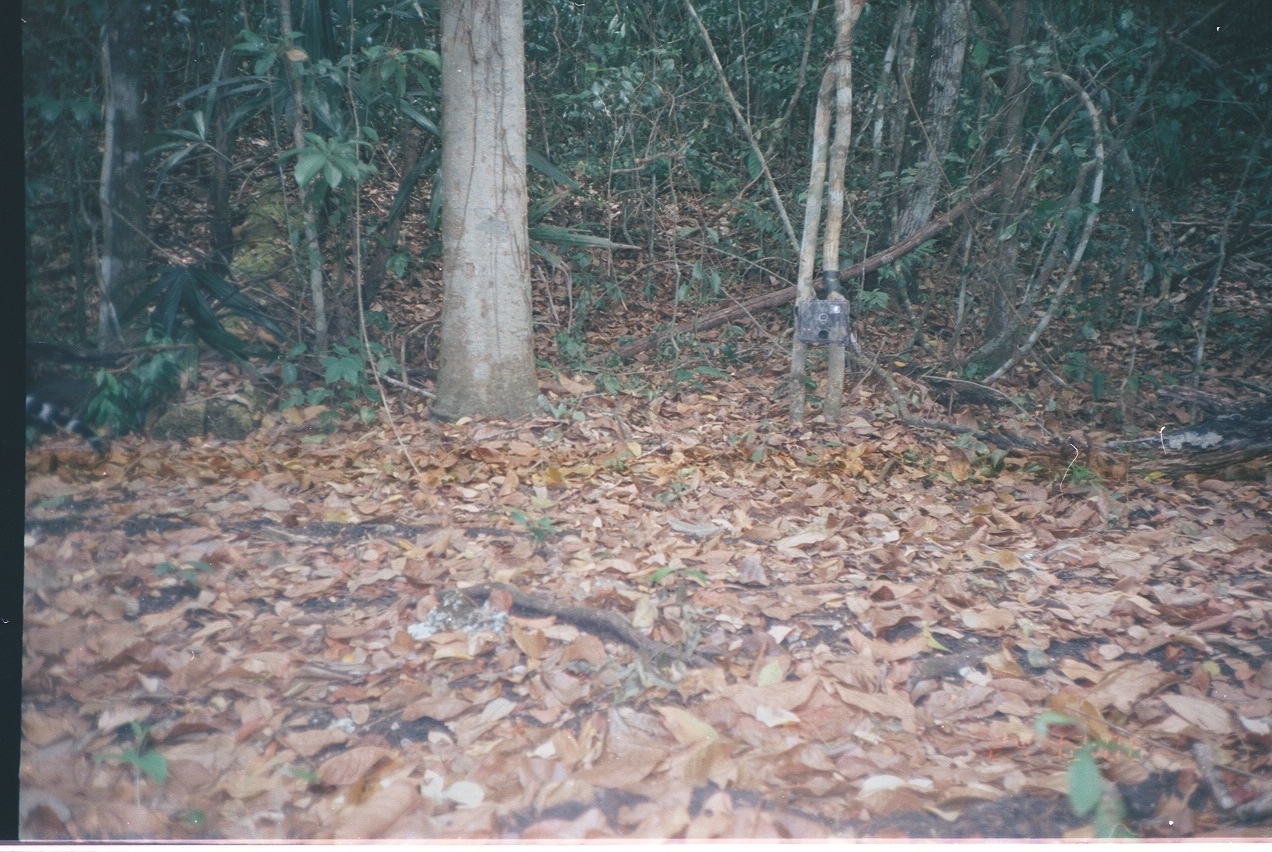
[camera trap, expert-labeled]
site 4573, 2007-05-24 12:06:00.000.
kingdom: Animalia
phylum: Chordata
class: Mammalia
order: Carnivora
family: Felidae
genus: Leopardus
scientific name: Leopardus pardalis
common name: ocelot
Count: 1.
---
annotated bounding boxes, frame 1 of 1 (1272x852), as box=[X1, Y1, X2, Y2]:
leopardus pardalis: box=[25, 387, 105, 459]